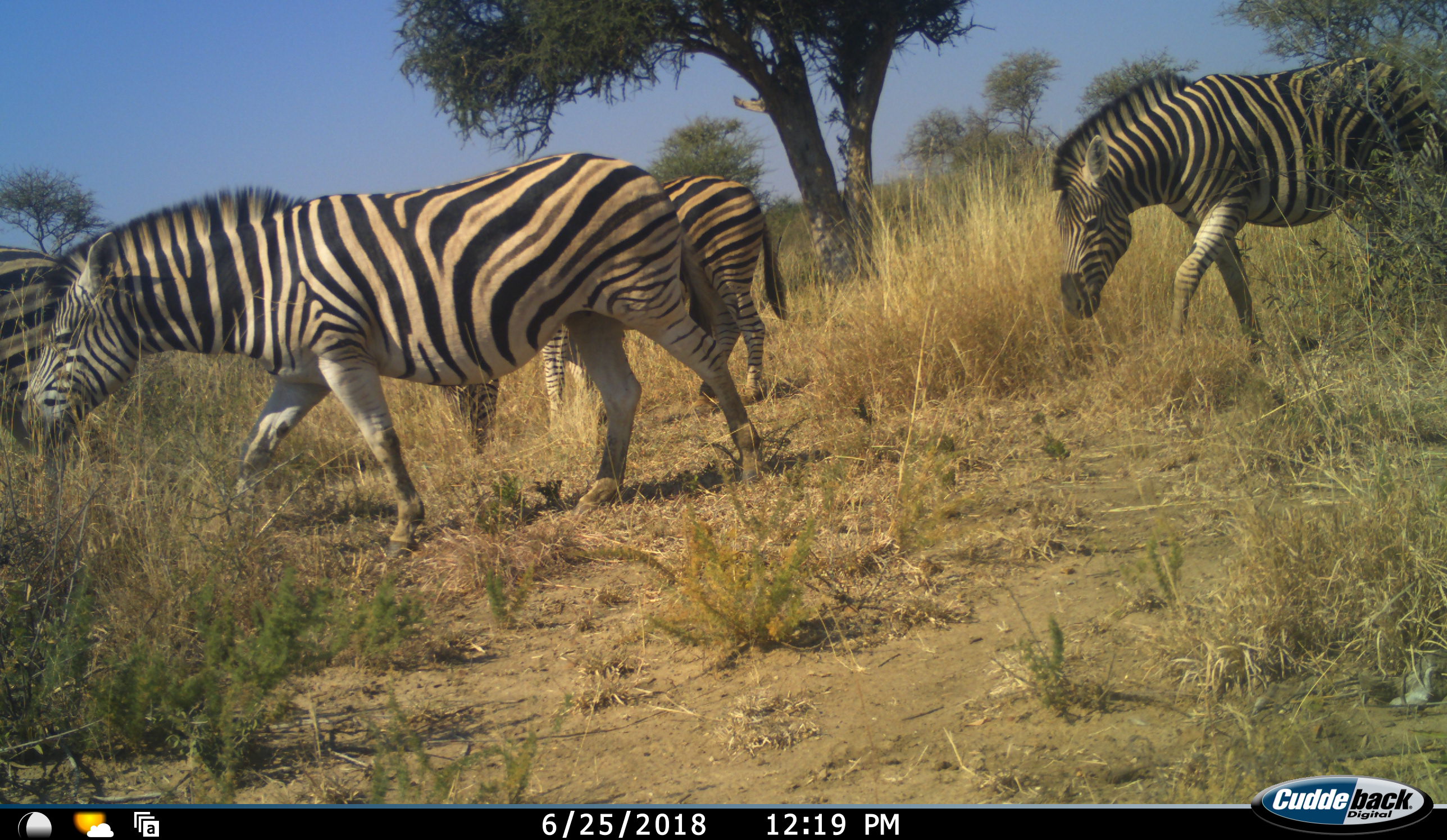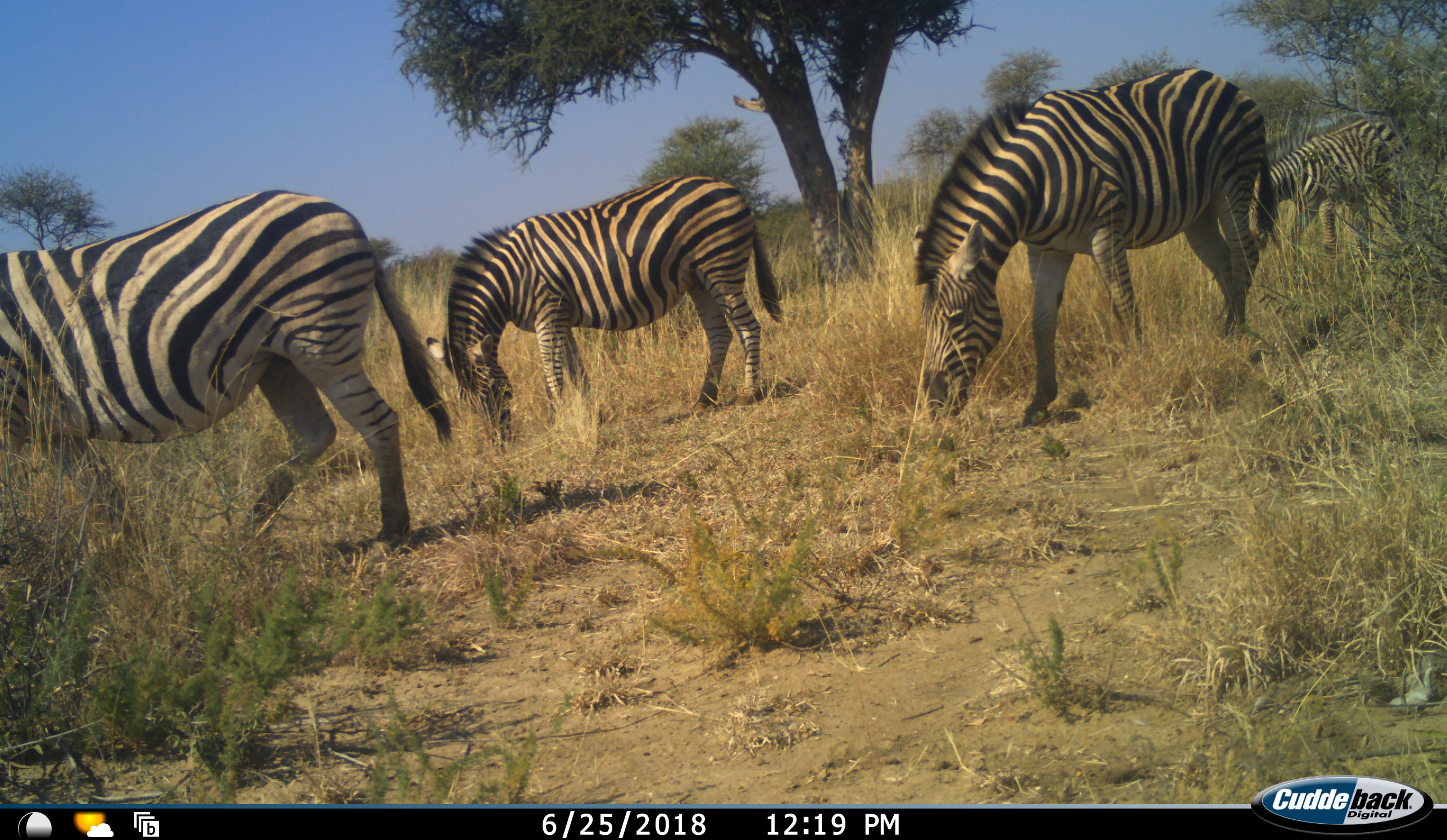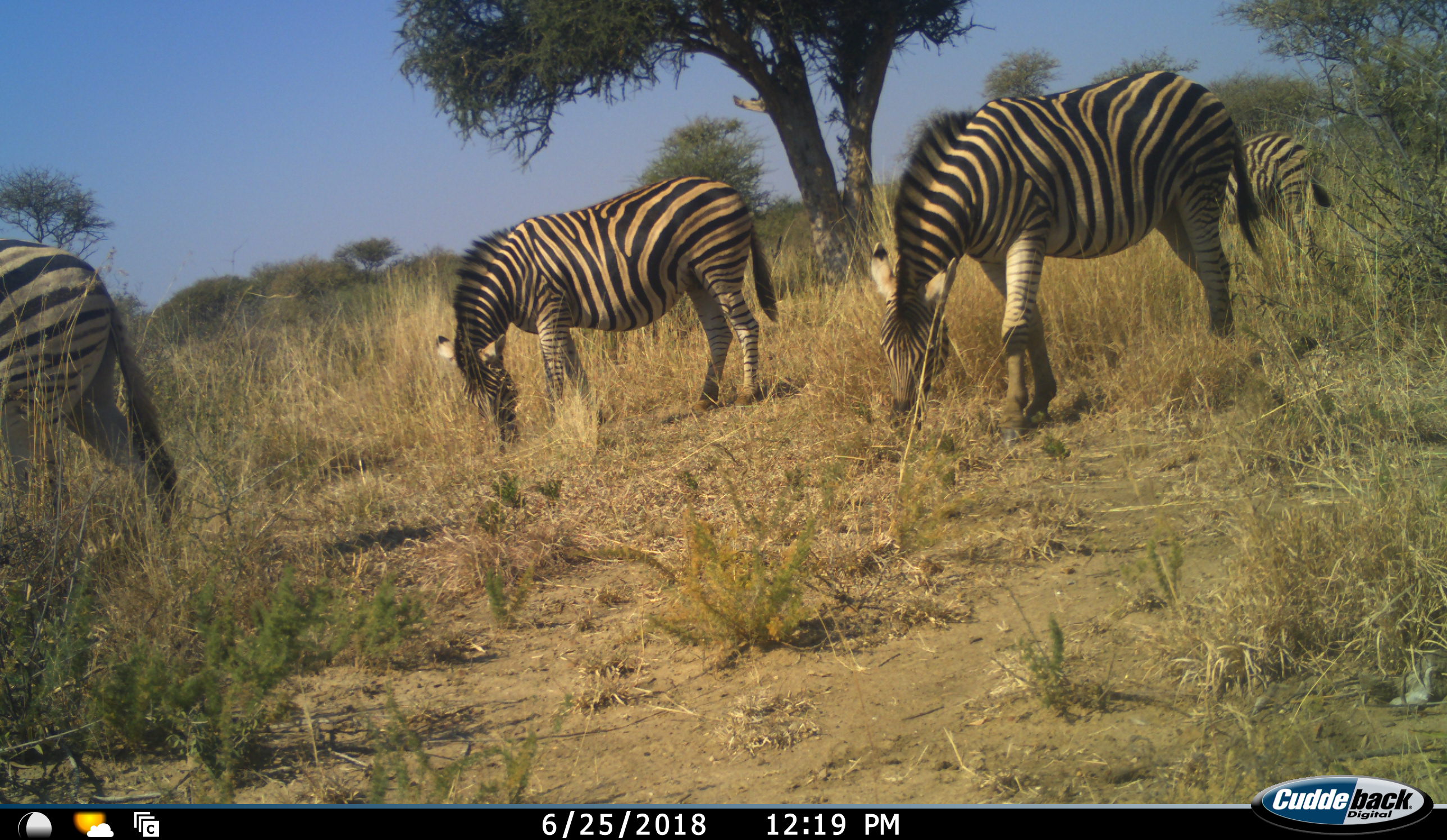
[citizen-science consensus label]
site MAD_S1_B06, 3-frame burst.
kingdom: Animalia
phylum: Chordata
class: Mammalia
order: Perissodactyla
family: Equidae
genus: Equus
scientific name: Equus quagga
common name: plains zebra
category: zebraplains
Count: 5.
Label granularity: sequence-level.